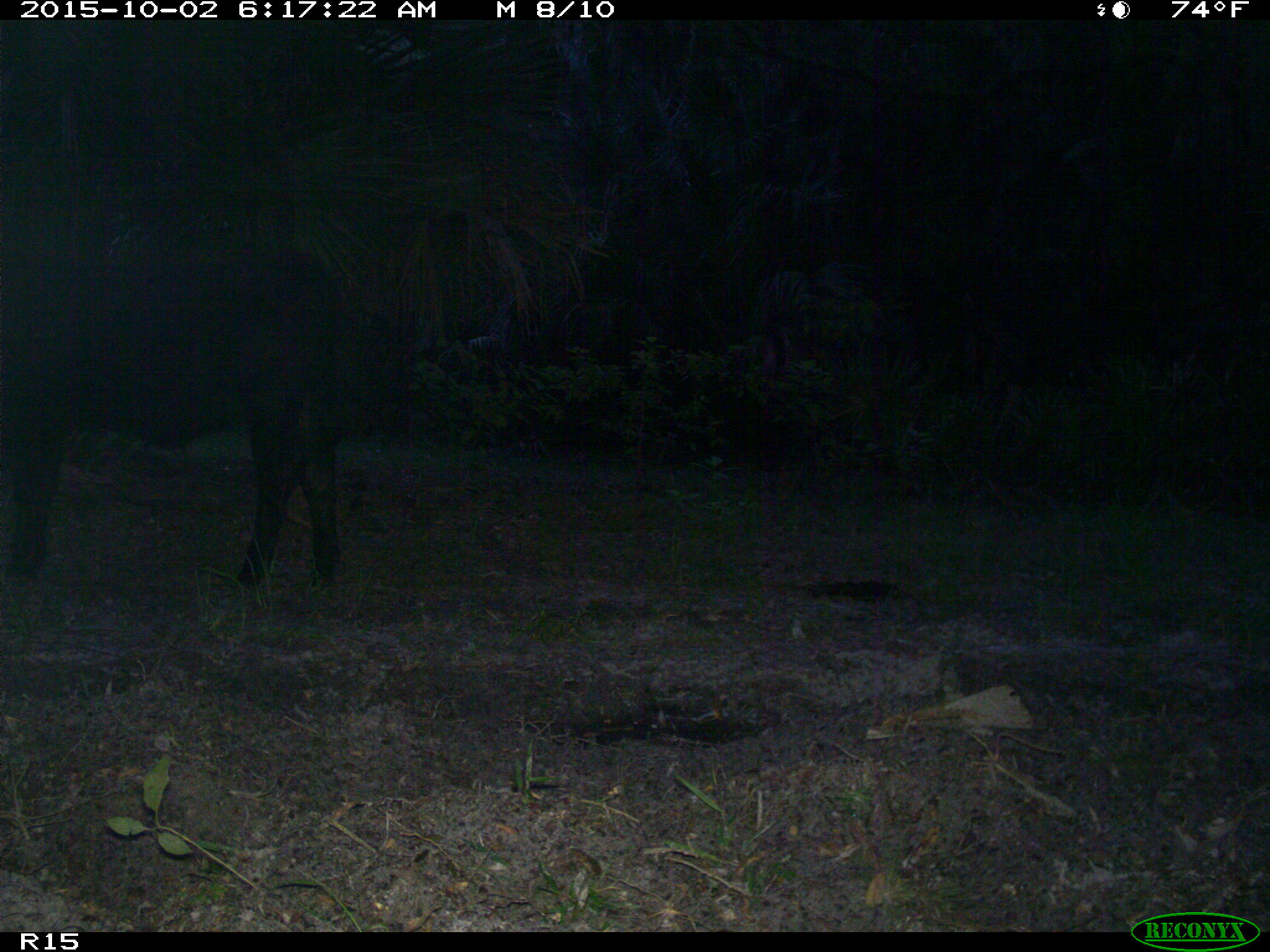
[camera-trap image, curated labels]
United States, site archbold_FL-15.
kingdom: Animalia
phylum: Chordata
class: Mammalia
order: Artiodactyla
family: Bovidae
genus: Bos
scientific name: Bos taurus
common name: domestic cow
Bos taurus (domestic cow).